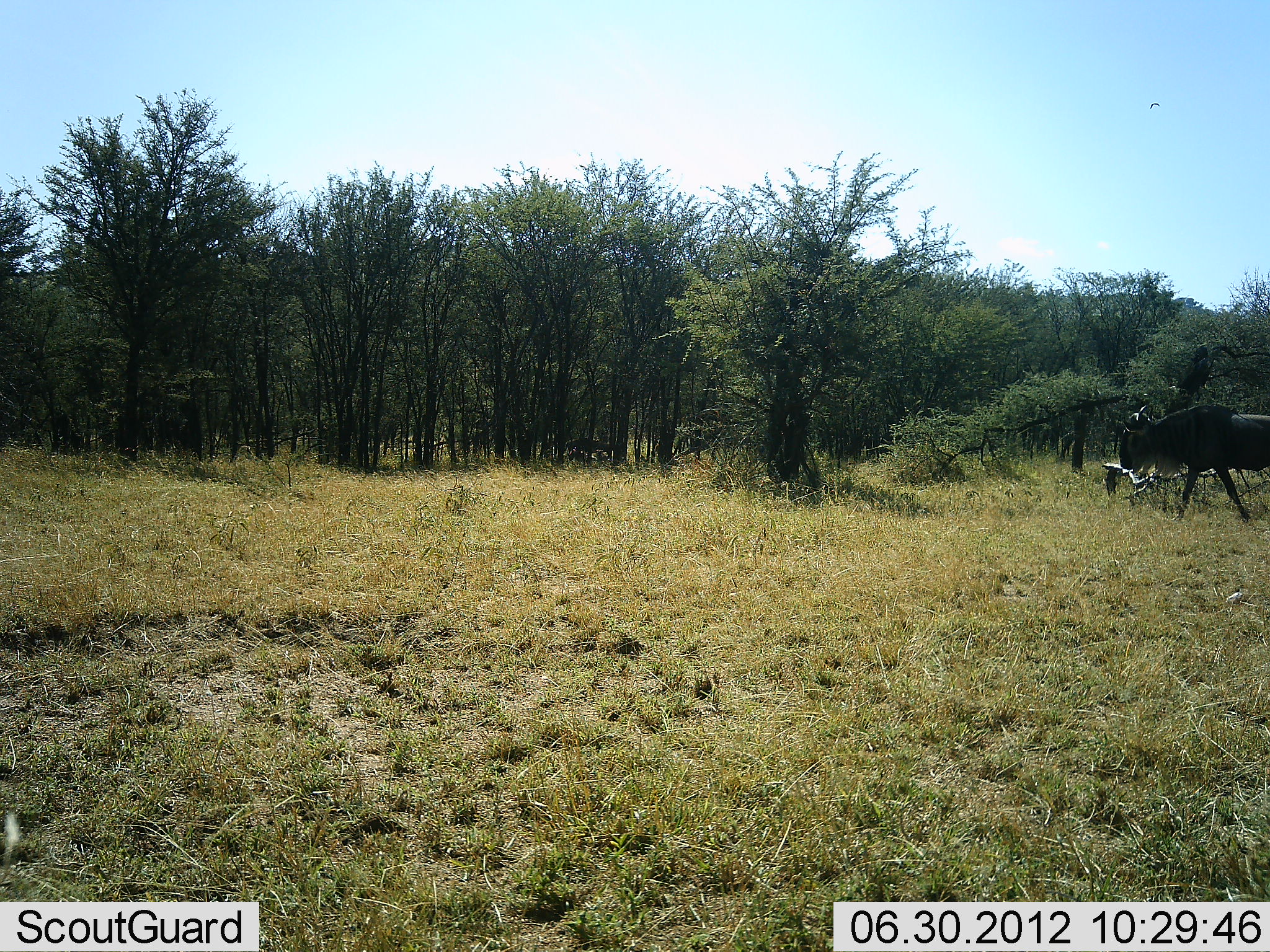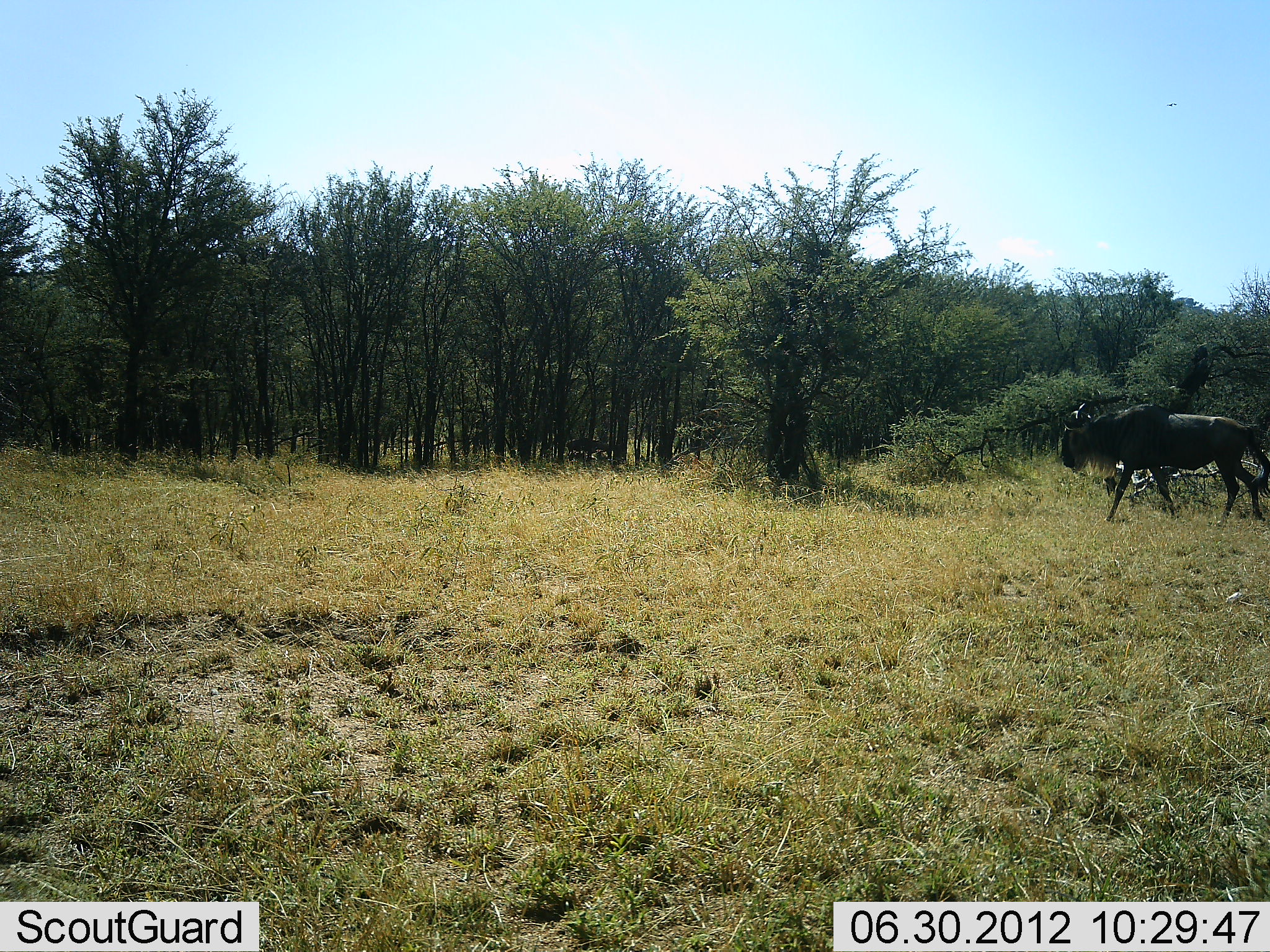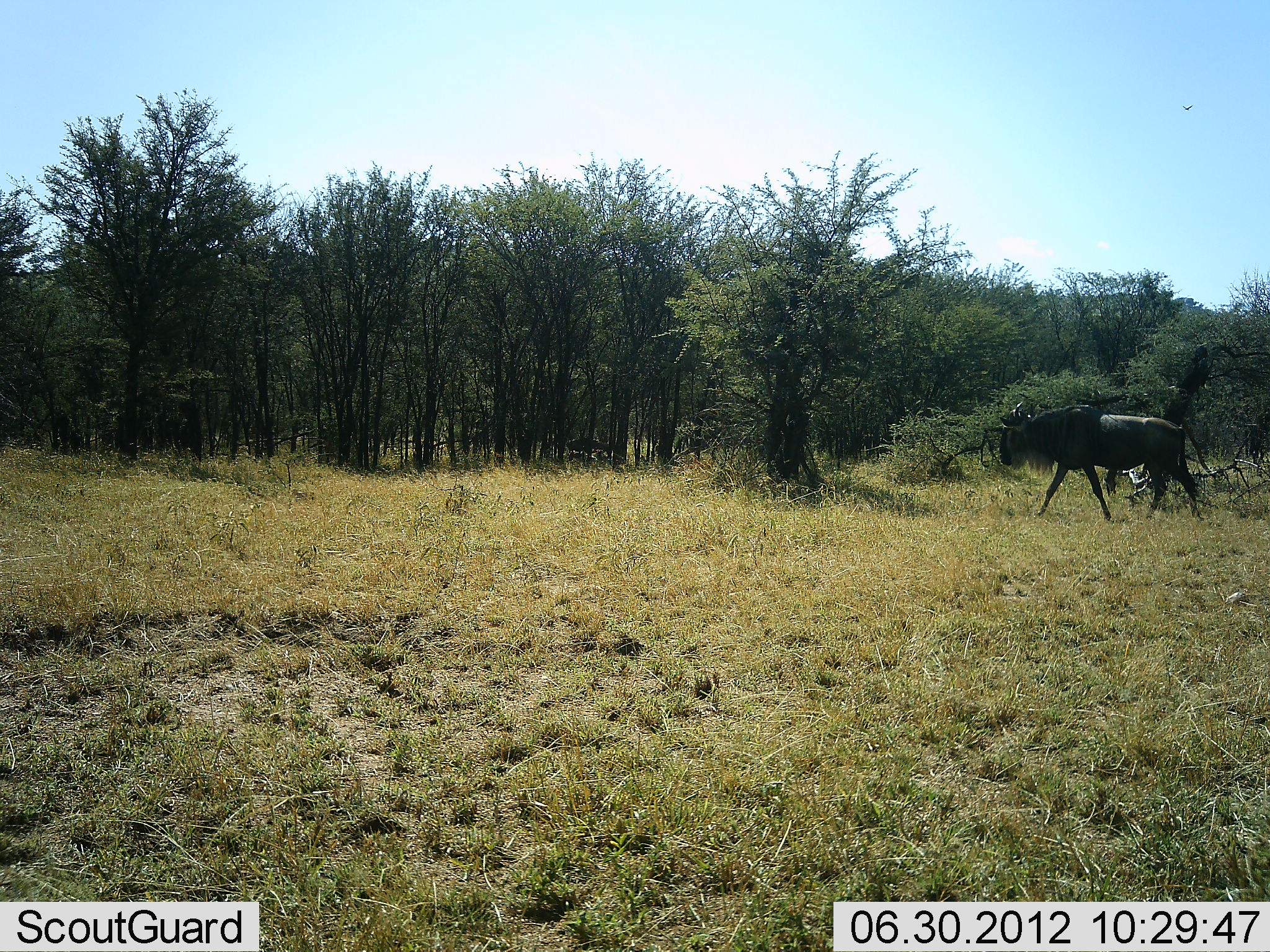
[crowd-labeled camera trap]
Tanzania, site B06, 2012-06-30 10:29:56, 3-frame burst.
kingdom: Animalia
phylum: Chordata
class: Mammalia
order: Artiodactyla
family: Bovidae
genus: Connochaetes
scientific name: Connochaetes taurinus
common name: blue wildebeest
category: wildebeest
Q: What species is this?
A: Wildebeest (blue wildebeest) (Connochaetes taurinus).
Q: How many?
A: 1.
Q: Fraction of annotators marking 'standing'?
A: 0%.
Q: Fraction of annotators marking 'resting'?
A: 0%.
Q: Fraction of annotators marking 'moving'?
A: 100%.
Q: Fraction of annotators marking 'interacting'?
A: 0%.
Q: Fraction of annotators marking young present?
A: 0%.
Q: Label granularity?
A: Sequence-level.